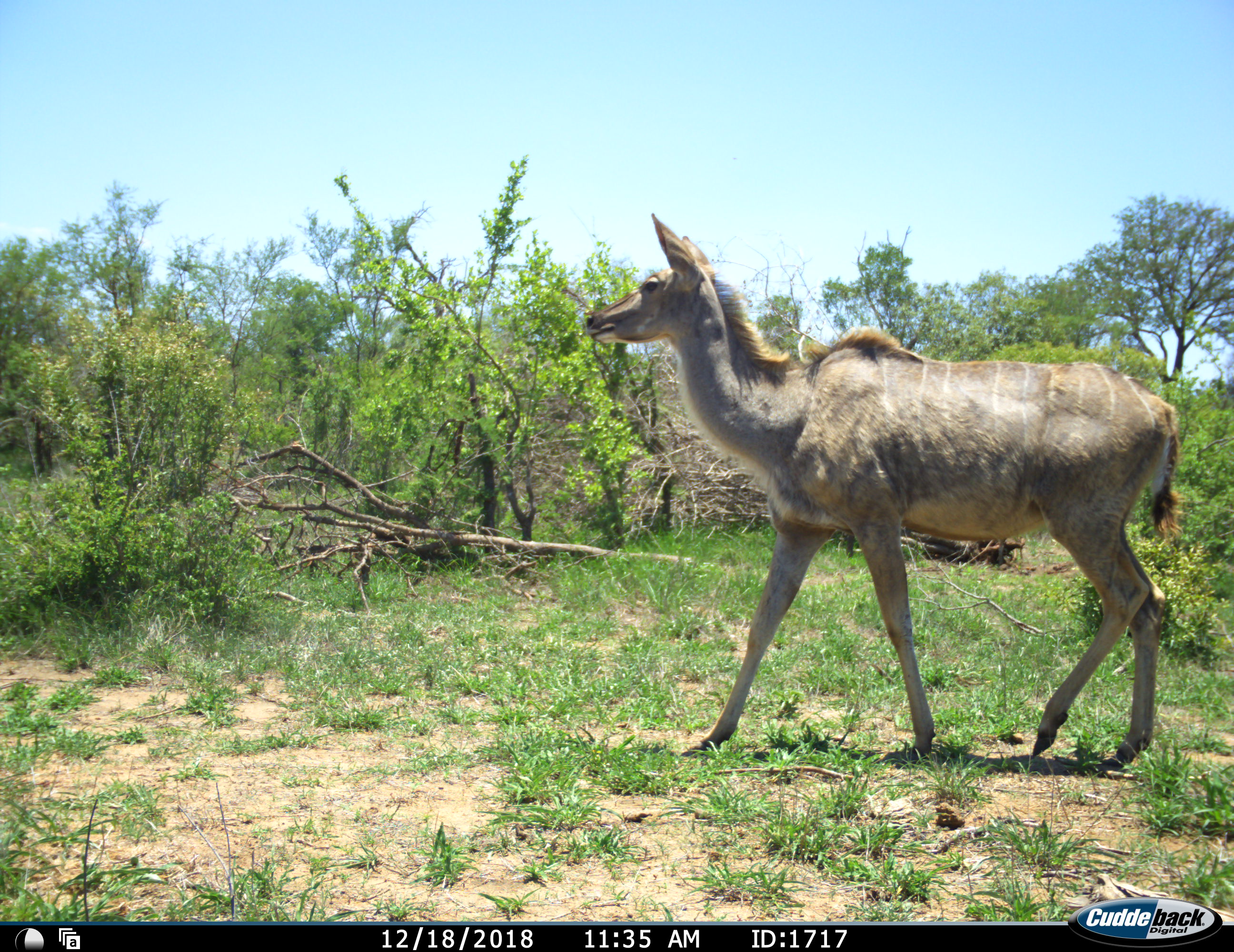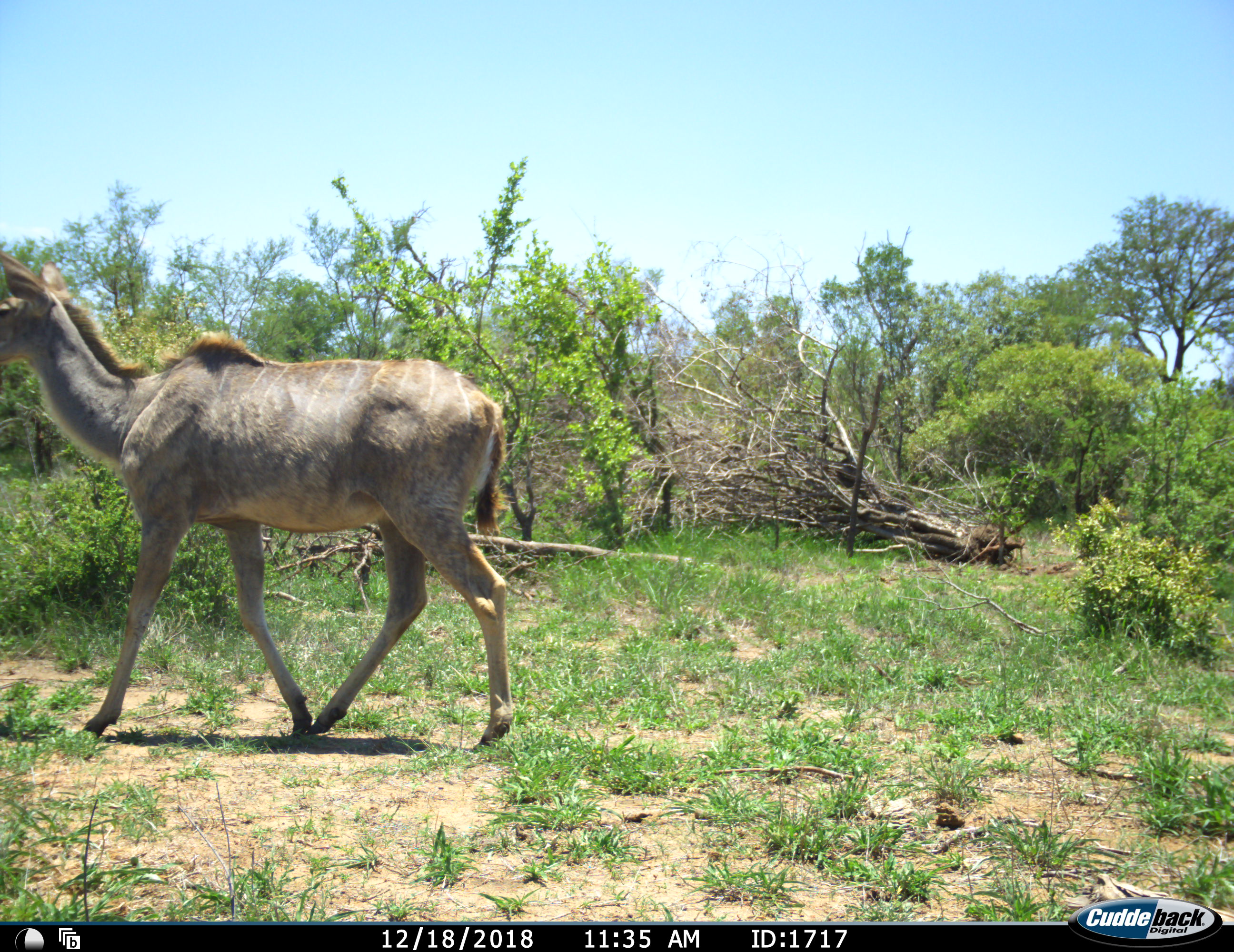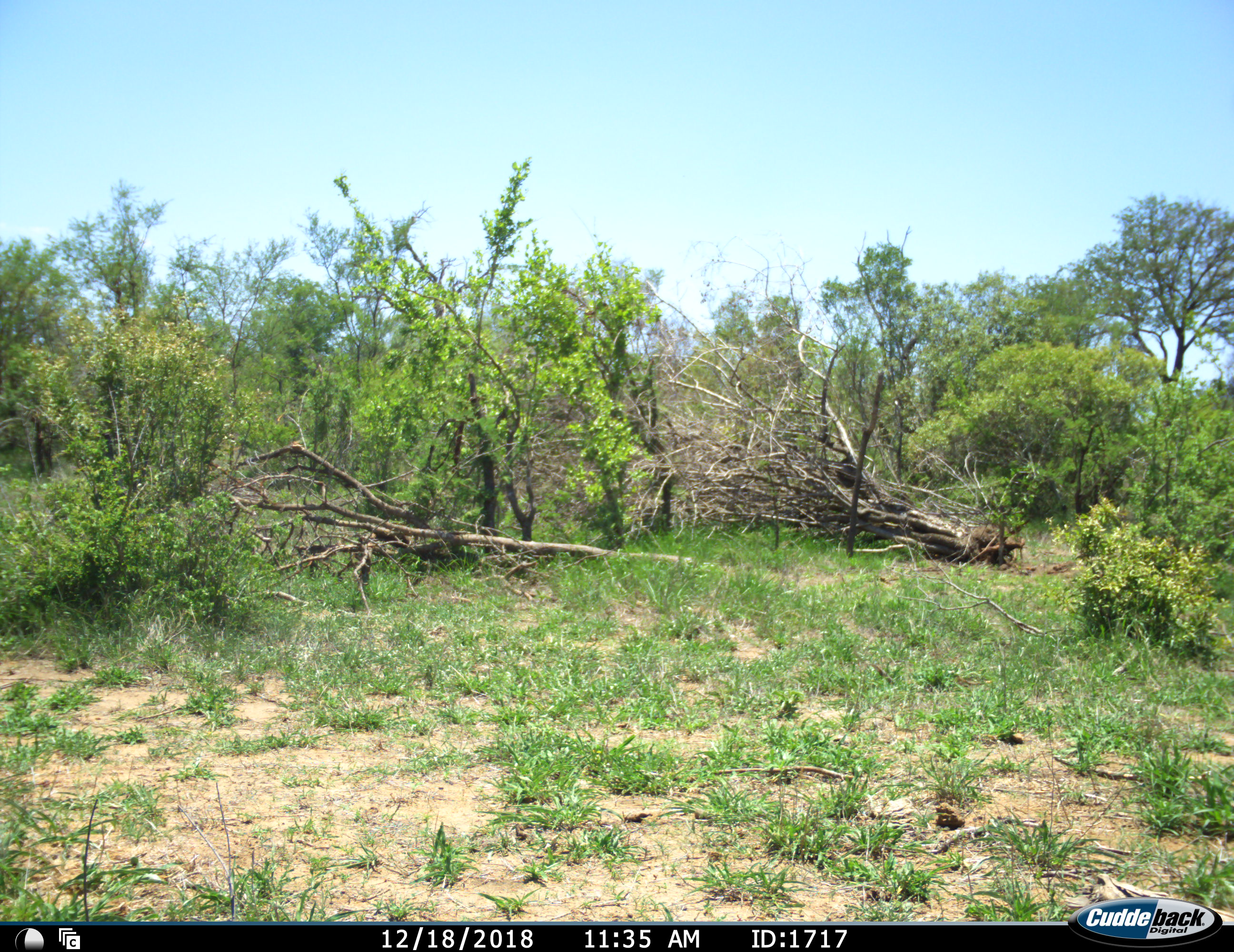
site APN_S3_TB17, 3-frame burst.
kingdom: Animalia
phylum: Chordata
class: Mammalia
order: Artiodactyla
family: Bovidae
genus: Tragelaphus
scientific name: Tragelaphus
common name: kudu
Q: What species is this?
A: Kudu (Tragelaphus).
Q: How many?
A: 1.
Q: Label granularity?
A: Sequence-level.